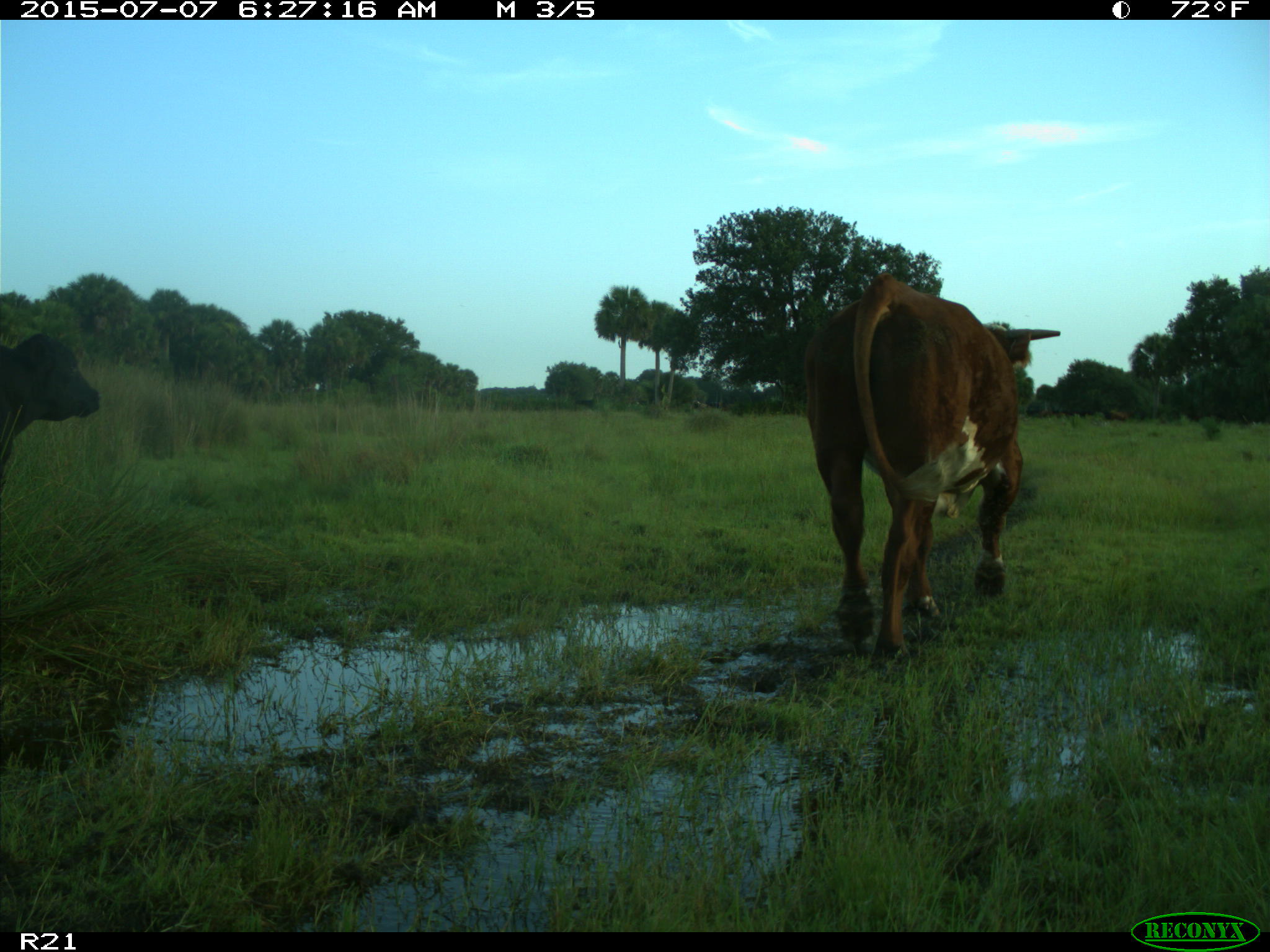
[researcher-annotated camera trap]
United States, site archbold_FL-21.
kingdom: Animalia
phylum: Chordata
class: Mammalia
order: Artiodactyla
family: Bovidae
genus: Bos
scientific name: Bos taurus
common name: domestic cow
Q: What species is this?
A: Bos taurus (domestic cow).